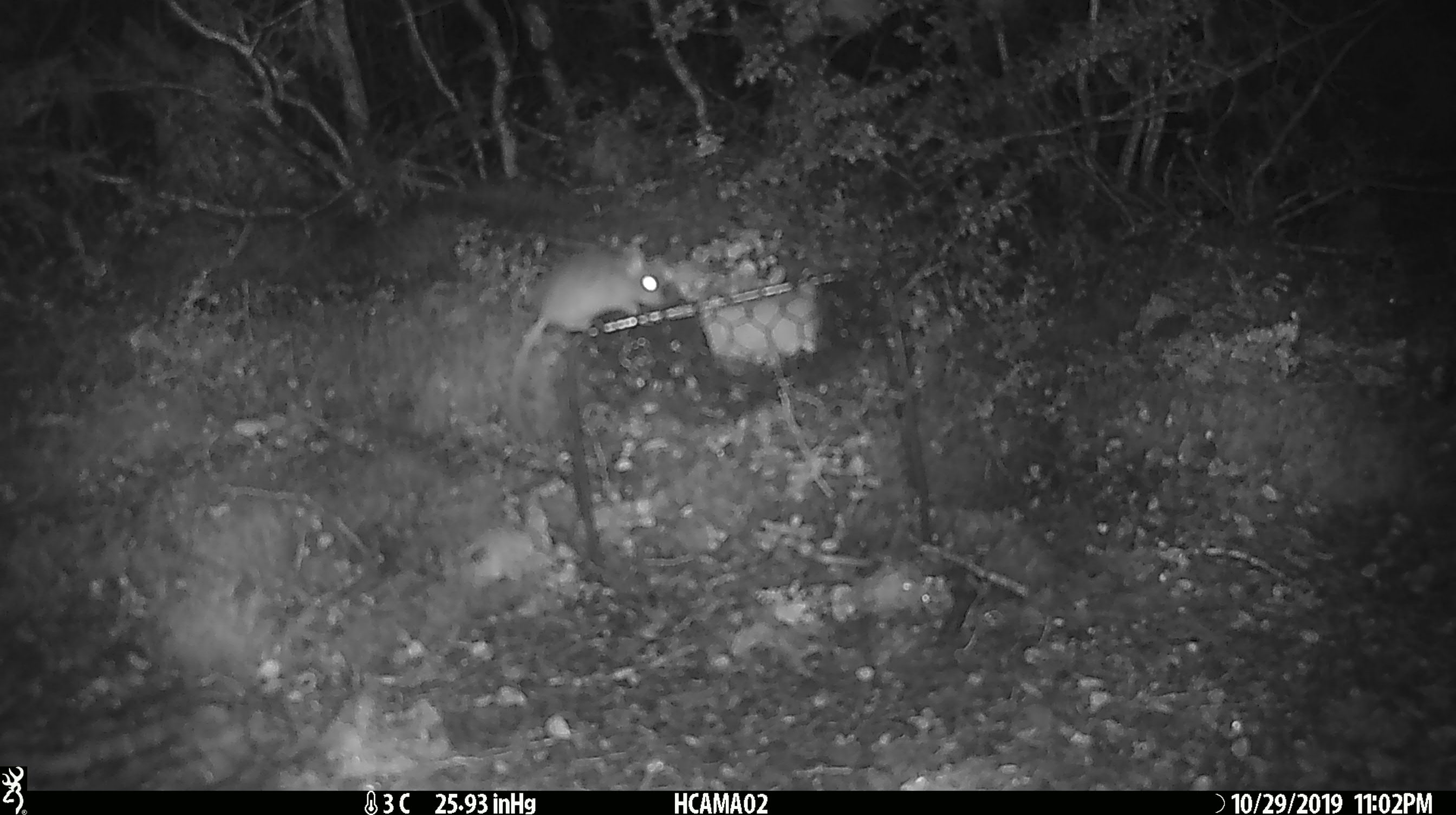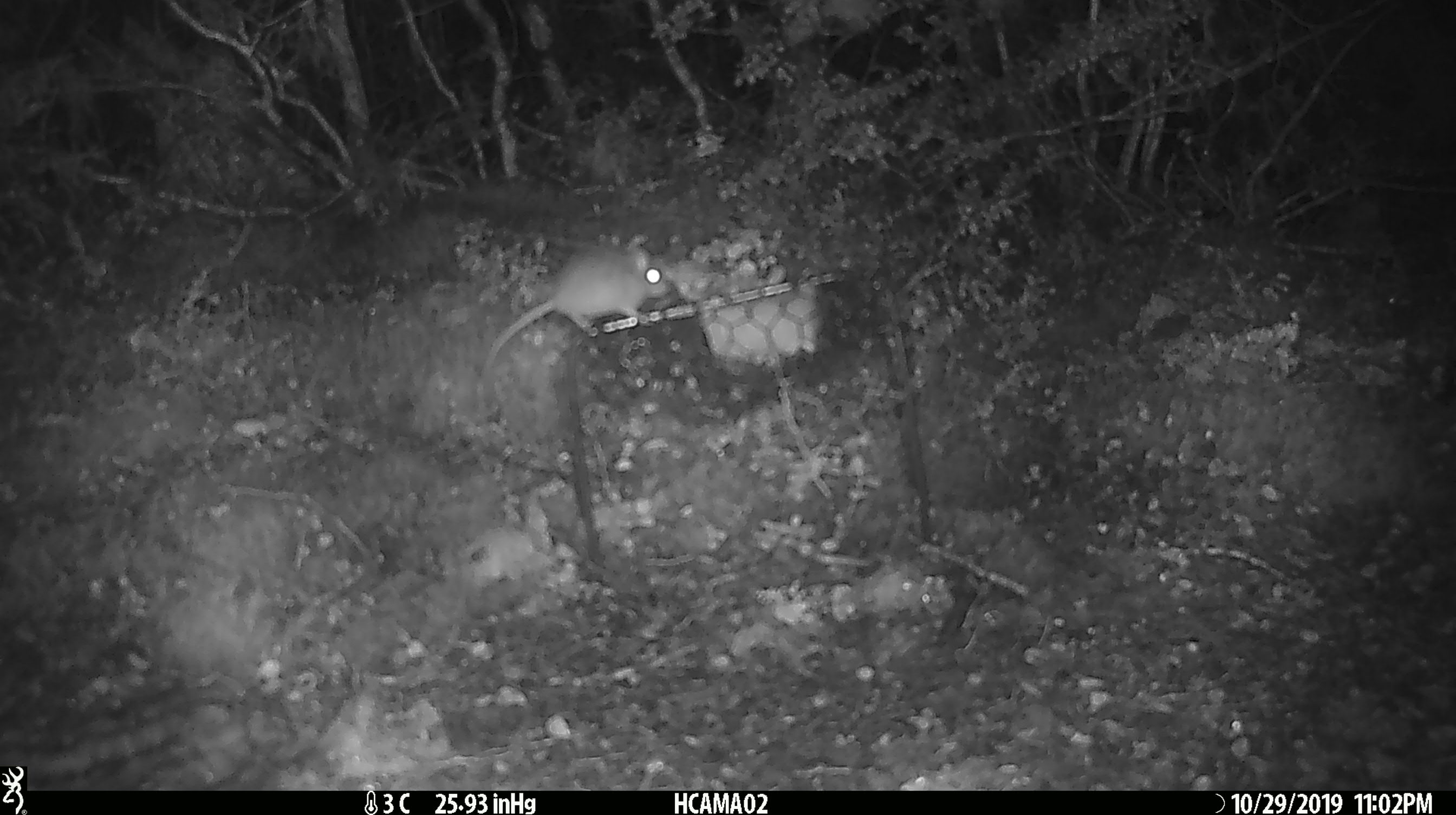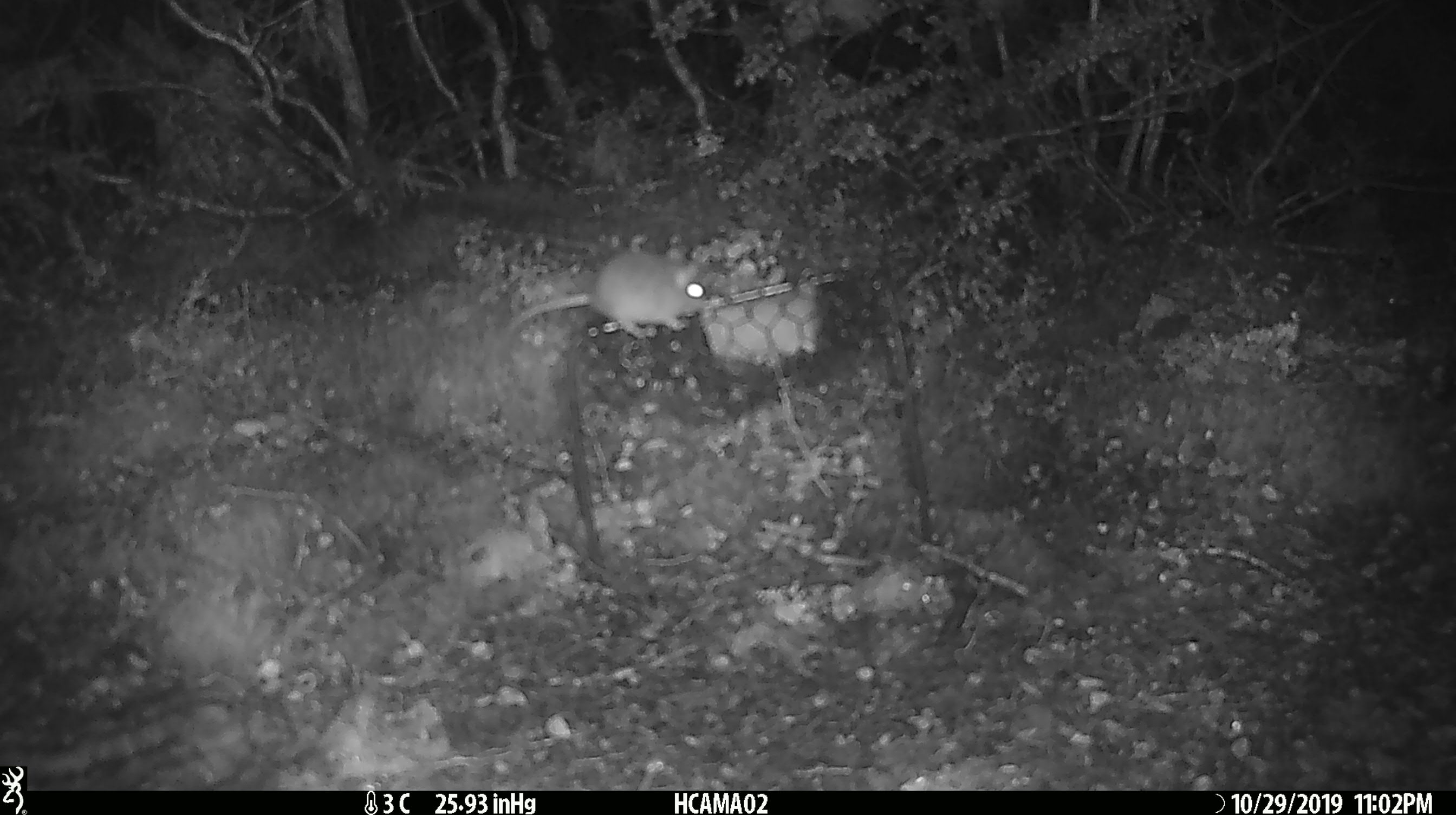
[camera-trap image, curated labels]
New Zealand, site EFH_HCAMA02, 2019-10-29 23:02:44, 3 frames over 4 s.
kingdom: Animalia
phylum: Chordata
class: Mammalia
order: Rodentia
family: Muridae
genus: Mus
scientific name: Mus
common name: mouse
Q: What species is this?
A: Mouse (Mus).